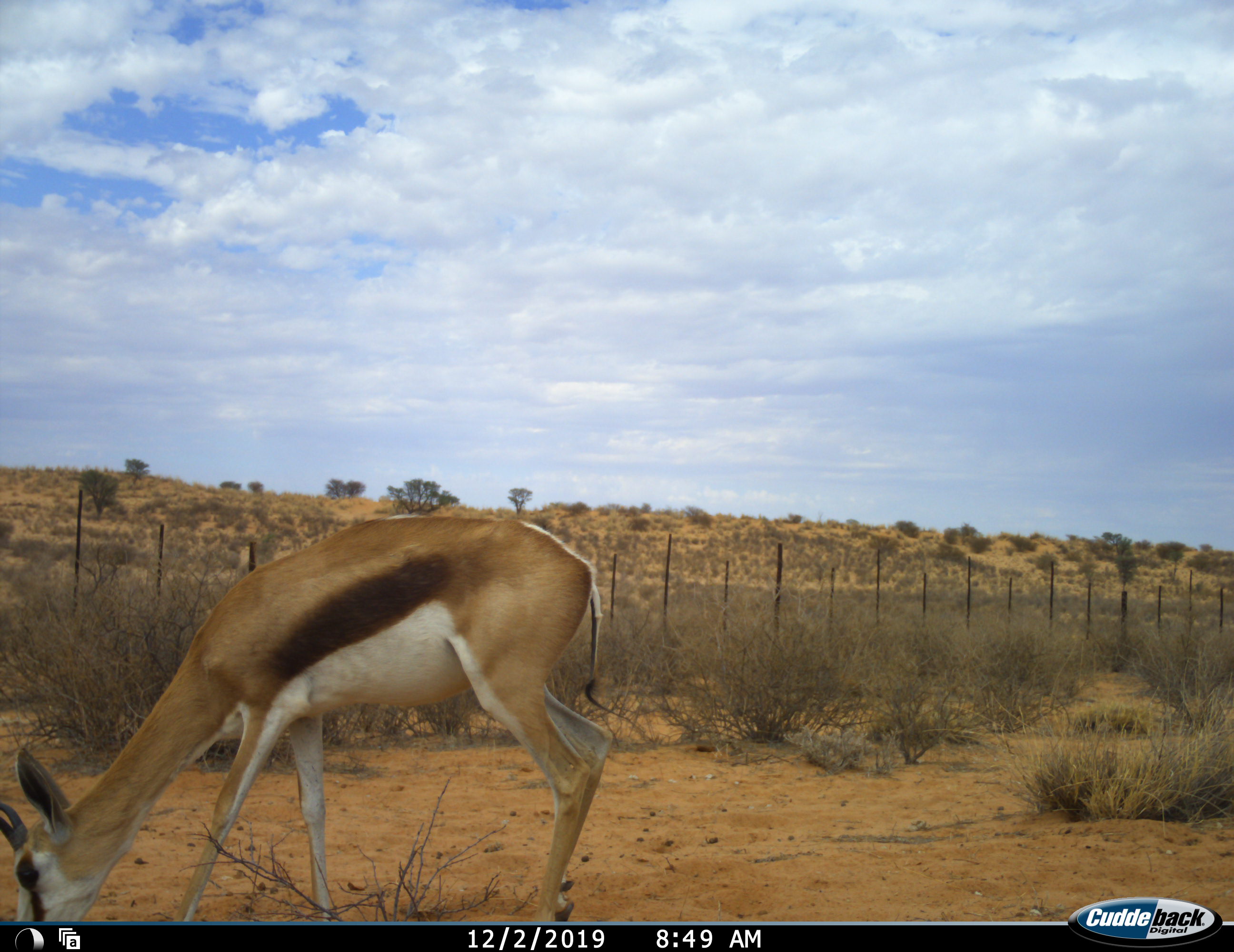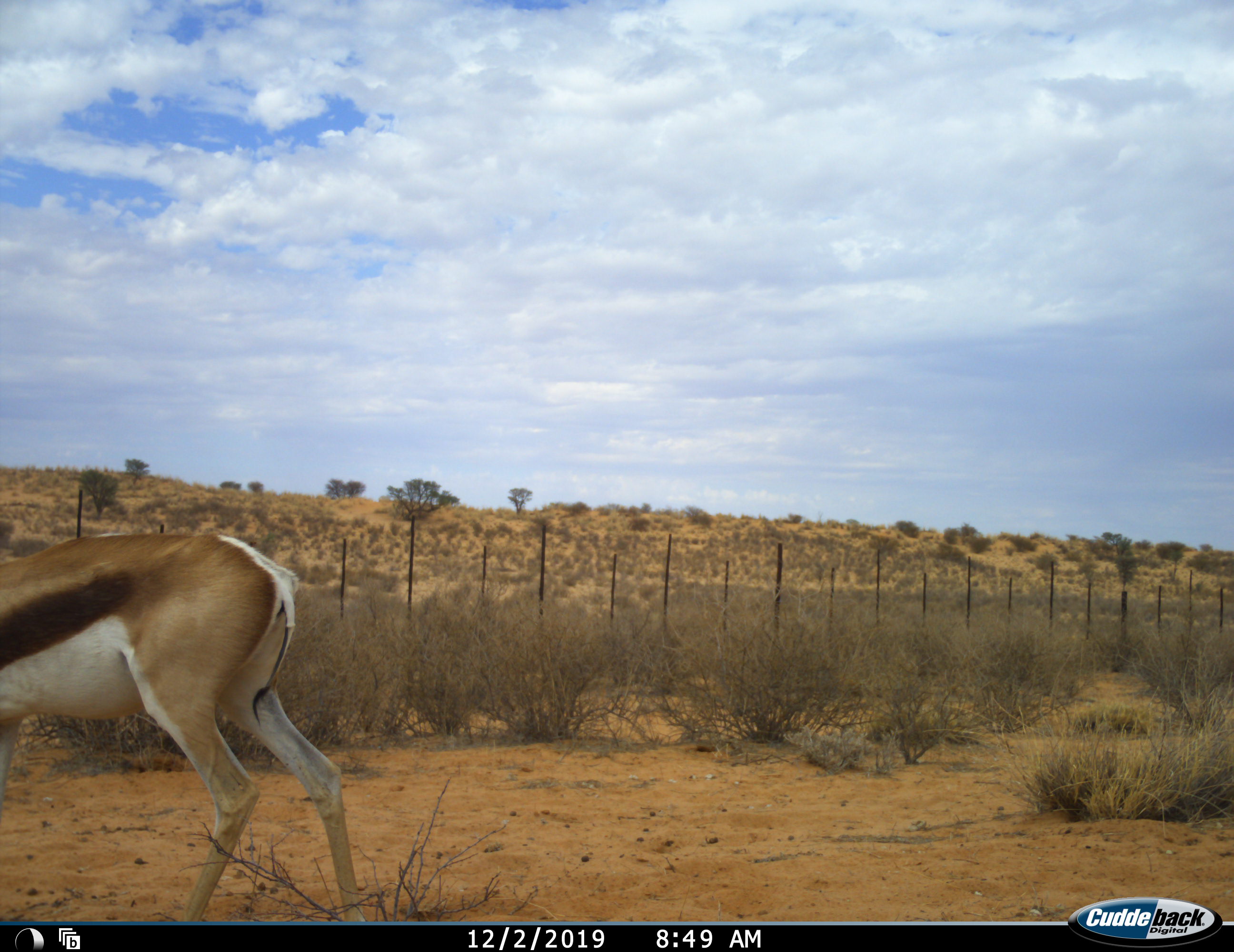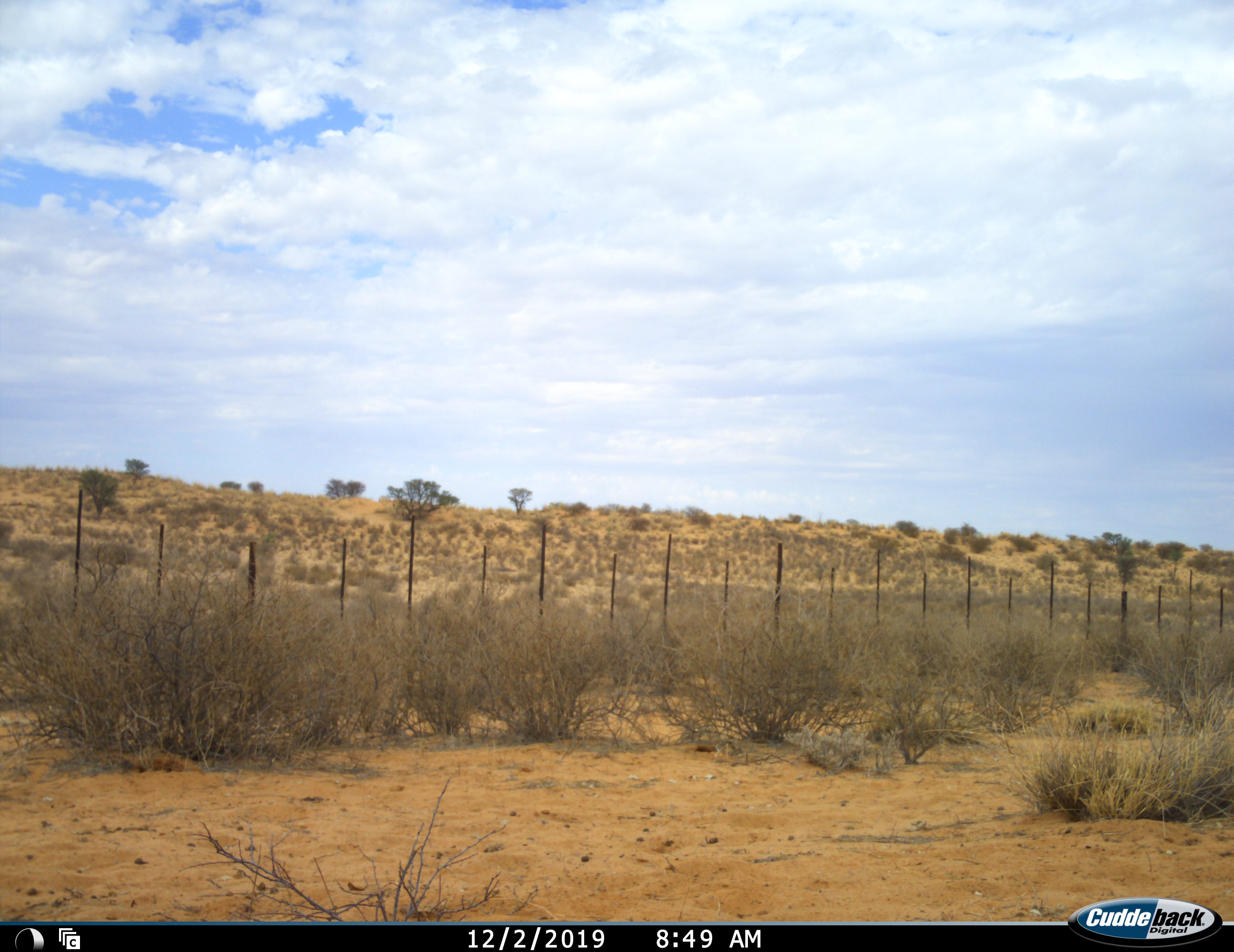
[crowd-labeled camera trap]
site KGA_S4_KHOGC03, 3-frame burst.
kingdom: Animalia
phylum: Chordata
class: Mammalia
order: Artiodactyla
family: Bovidae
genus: Antidorcas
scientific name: Antidorcas marsupialis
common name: springbok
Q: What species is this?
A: Springbok (Antidorcas marsupialis).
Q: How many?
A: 1.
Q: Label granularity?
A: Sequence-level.